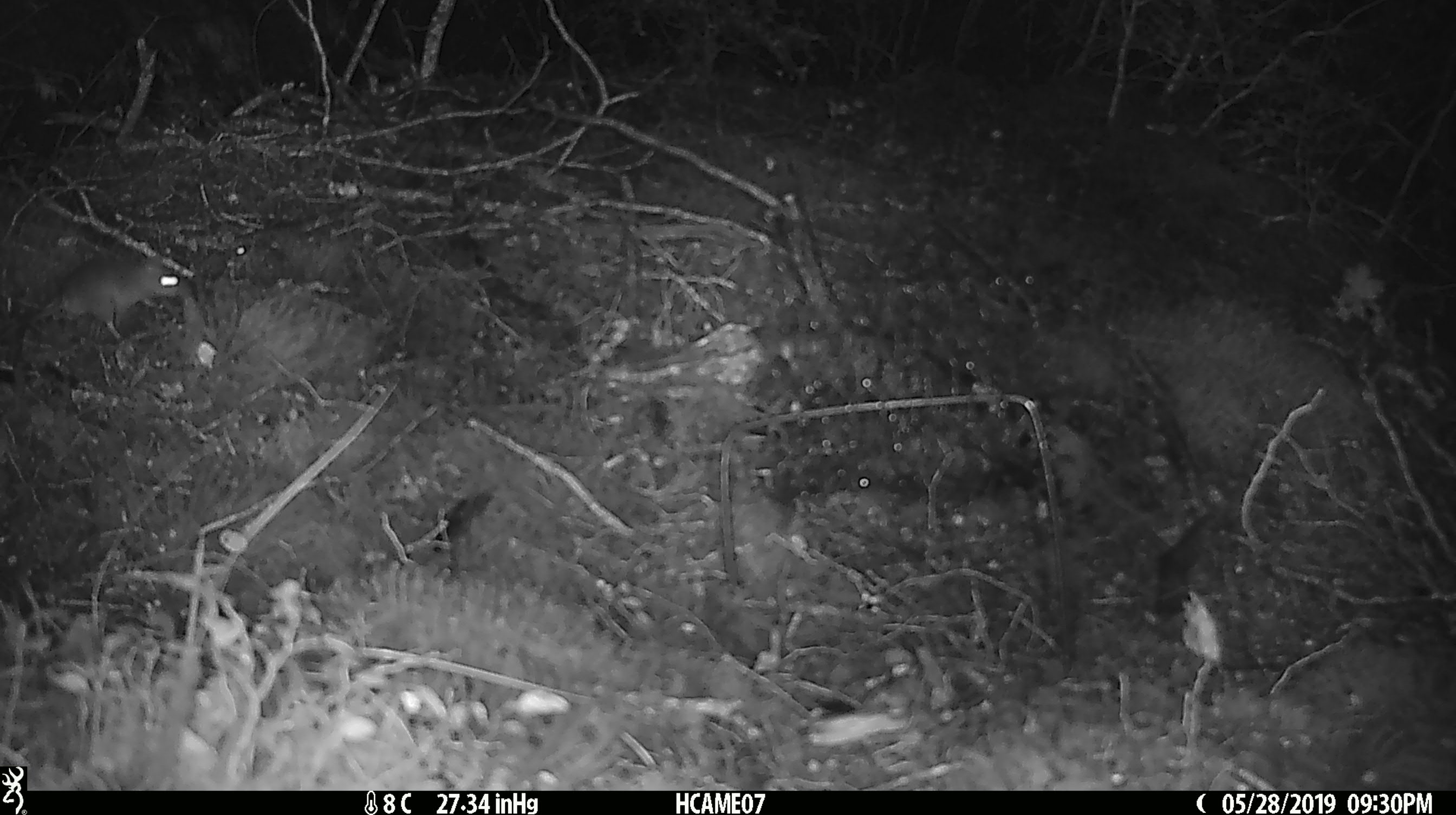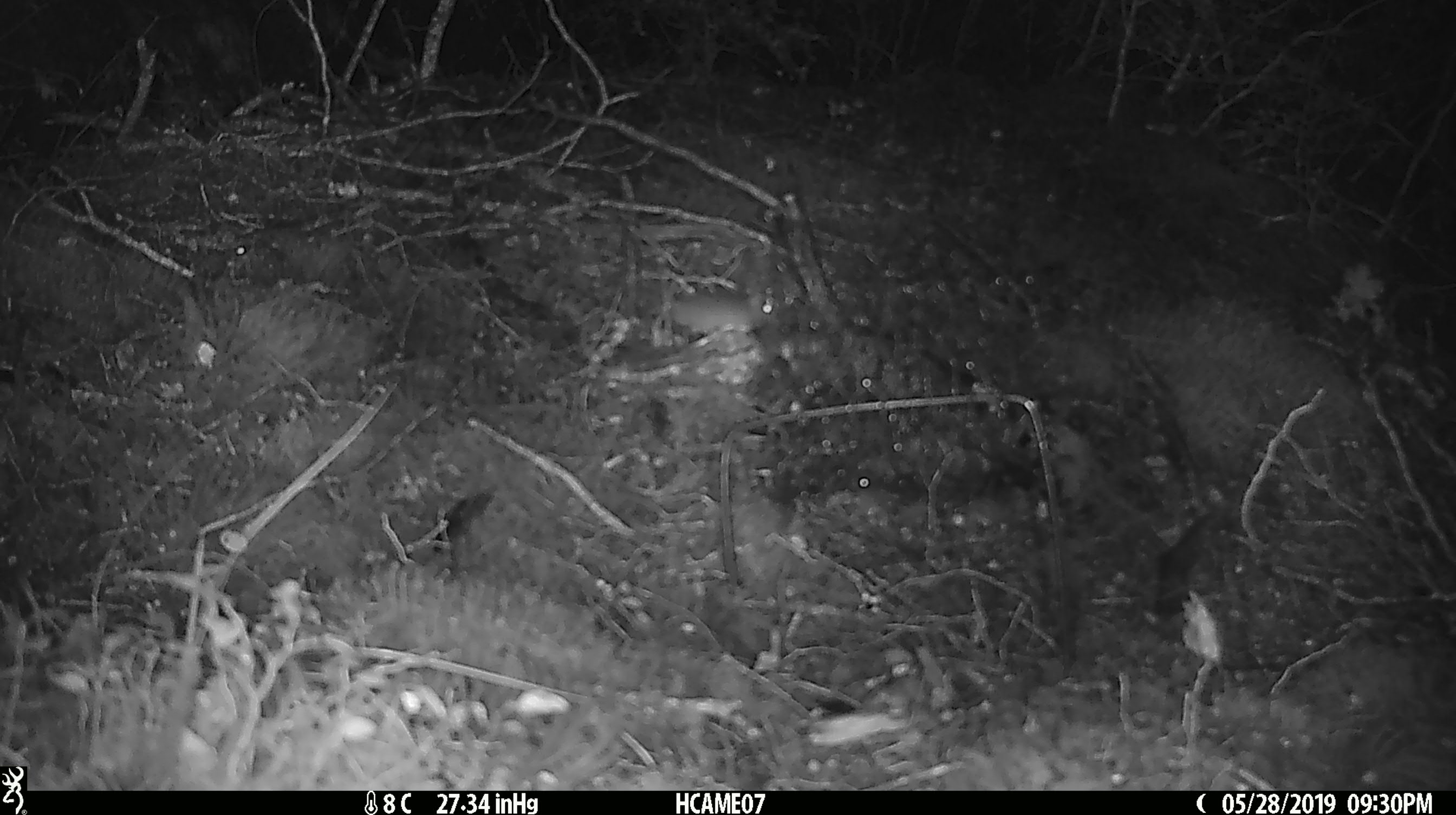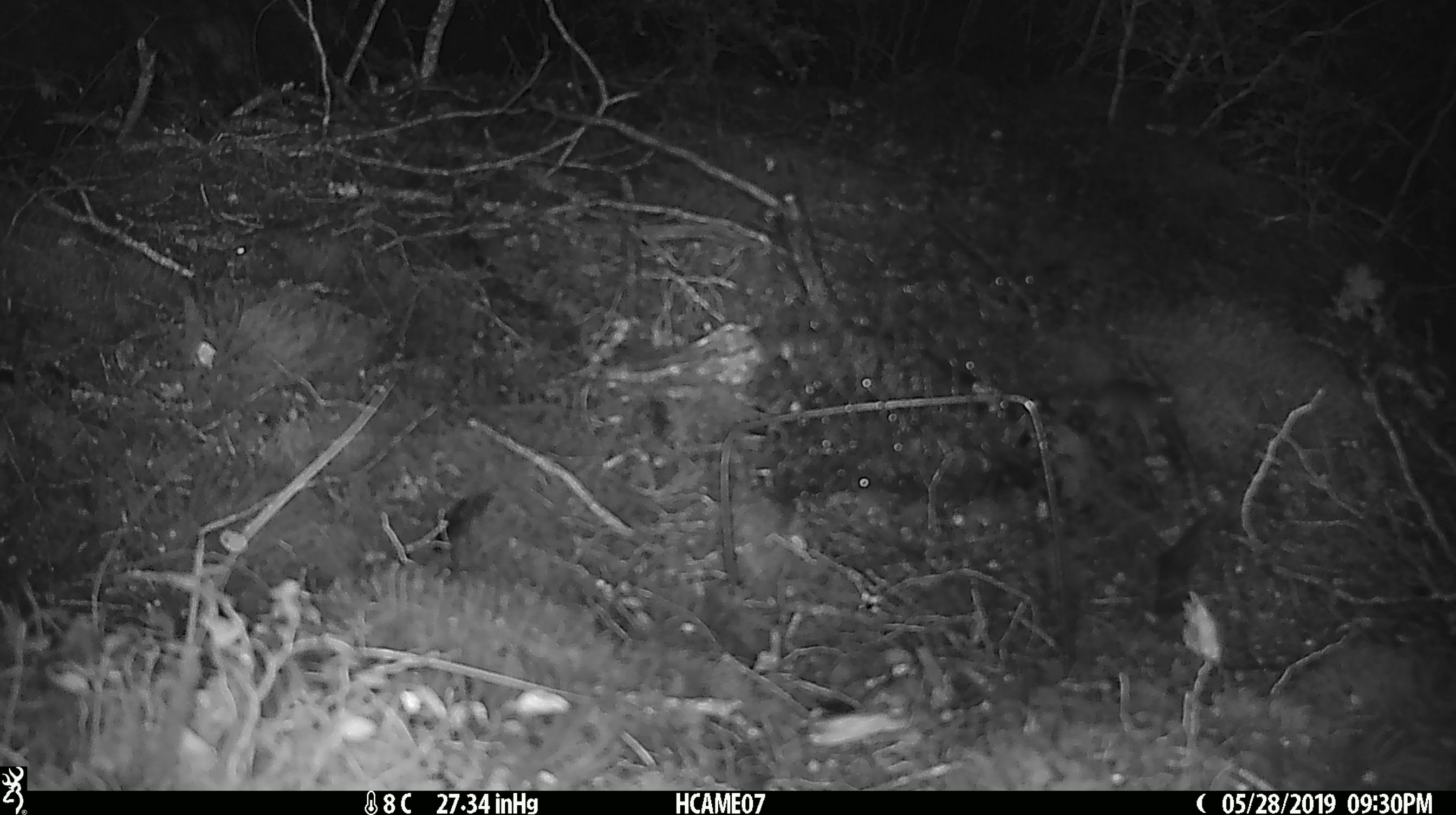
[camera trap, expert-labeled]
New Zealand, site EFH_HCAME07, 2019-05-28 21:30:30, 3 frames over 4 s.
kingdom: Animalia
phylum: Chordata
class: Mammalia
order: Rodentia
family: Muridae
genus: Mus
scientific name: Mus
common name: mouse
Mouse (Mus).